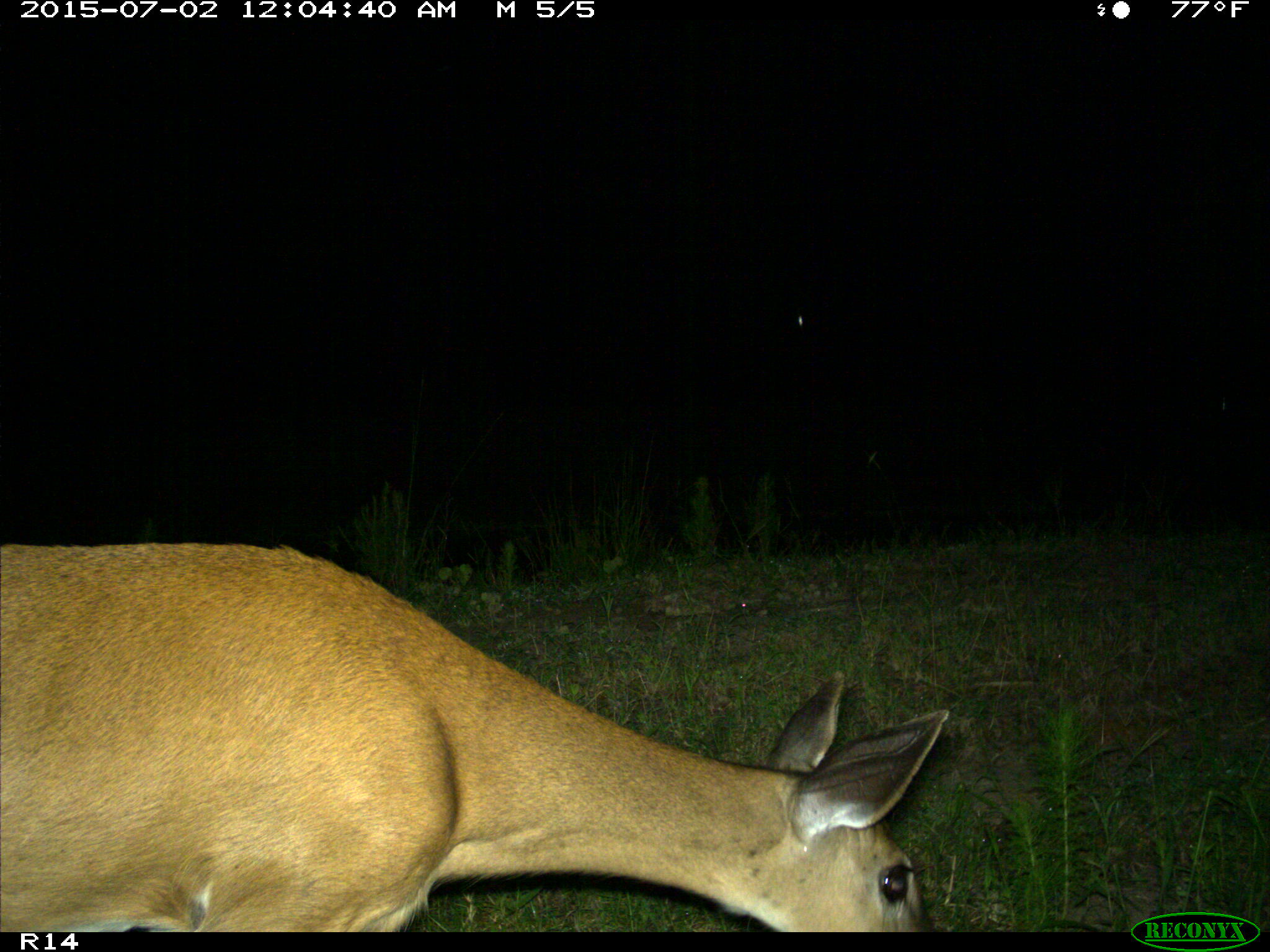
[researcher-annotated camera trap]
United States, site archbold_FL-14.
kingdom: Animalia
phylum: Chordata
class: Mammalia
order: Artiodactyla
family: Cervidae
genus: Odocoileus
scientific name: Odocoileus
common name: deer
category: unidentified deer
Unidentified deer (deer) (Odocoileus).